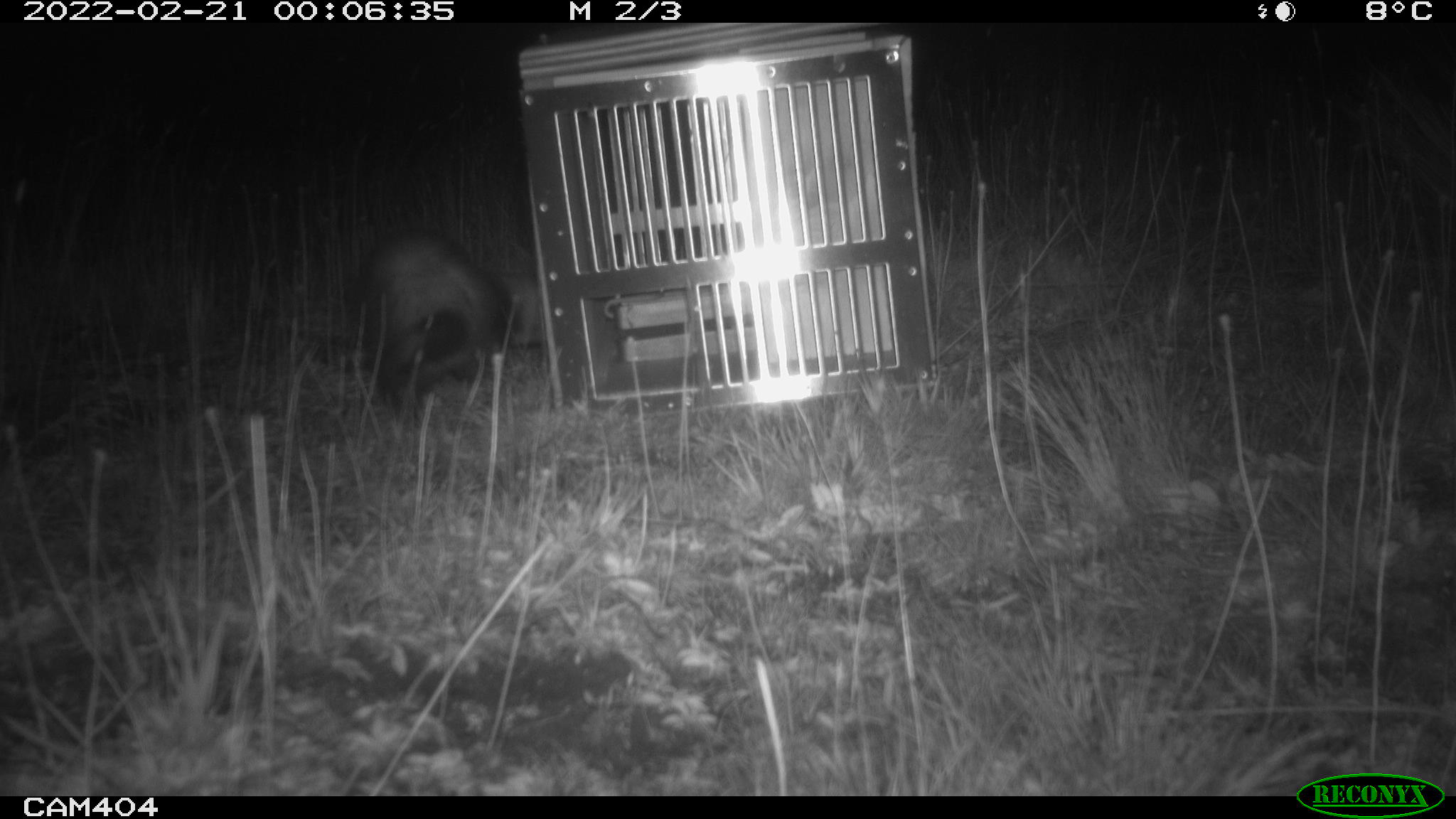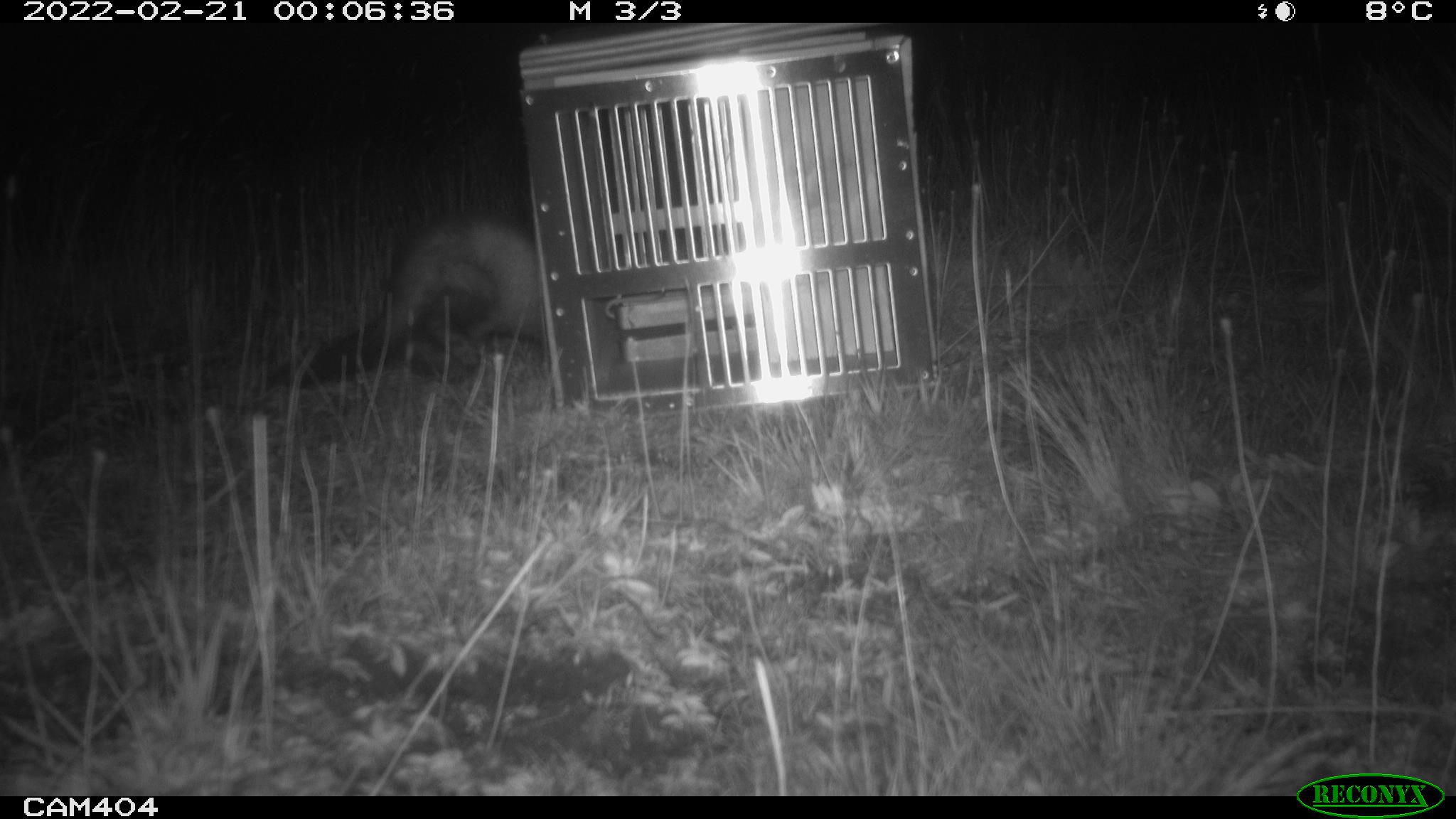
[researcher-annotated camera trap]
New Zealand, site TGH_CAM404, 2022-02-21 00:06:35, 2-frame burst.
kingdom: Animalia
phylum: Chordata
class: Mammalia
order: Carnivora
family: Mustelidae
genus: Mustela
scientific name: Mustela furo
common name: ferret